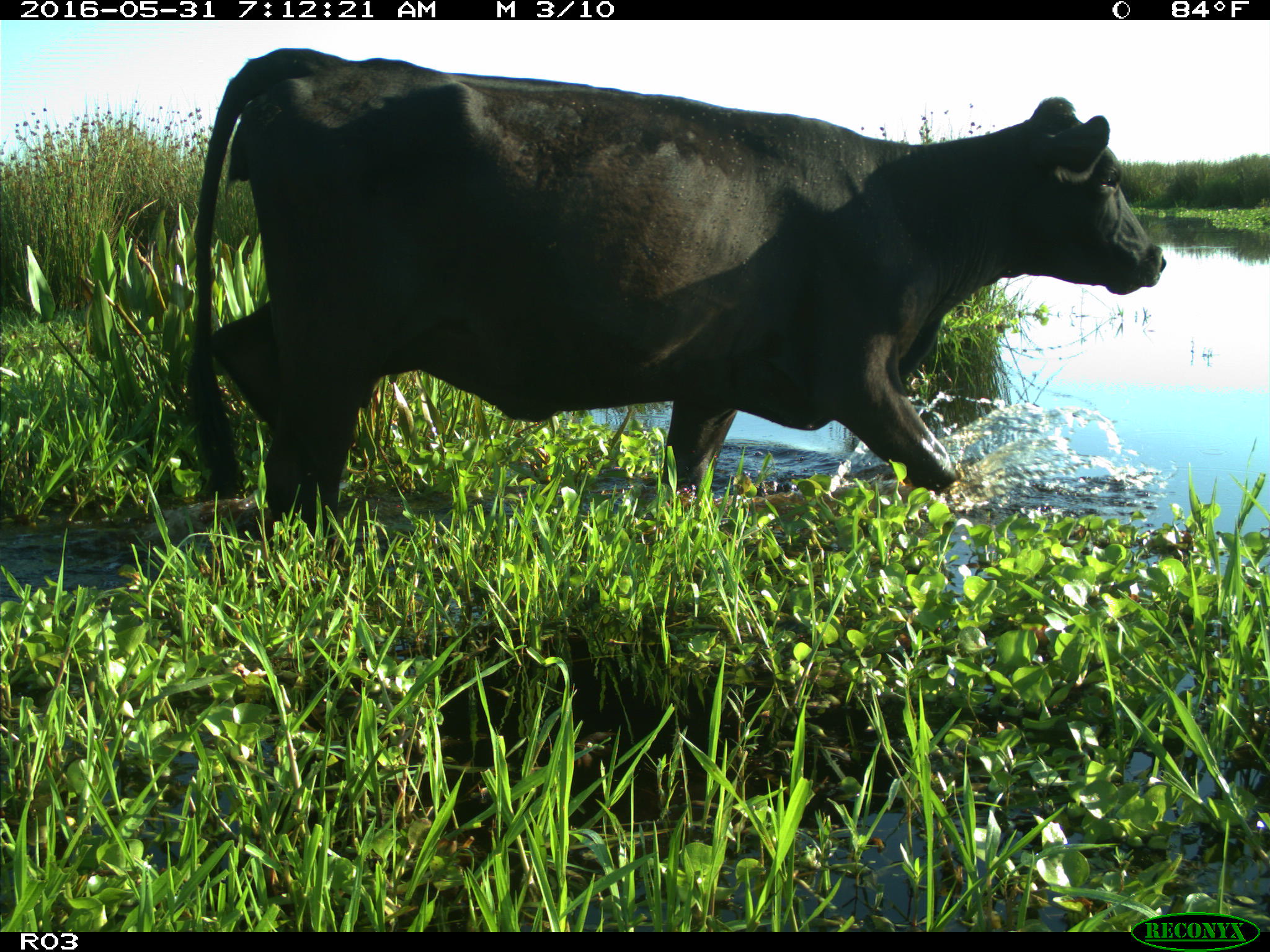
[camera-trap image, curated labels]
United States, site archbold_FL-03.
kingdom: Animalia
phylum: Chordata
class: Mammalia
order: Artiodactyla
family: Bovidae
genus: Bos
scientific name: Bos taurus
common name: domestic cow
Bos taurus (domestic cow).